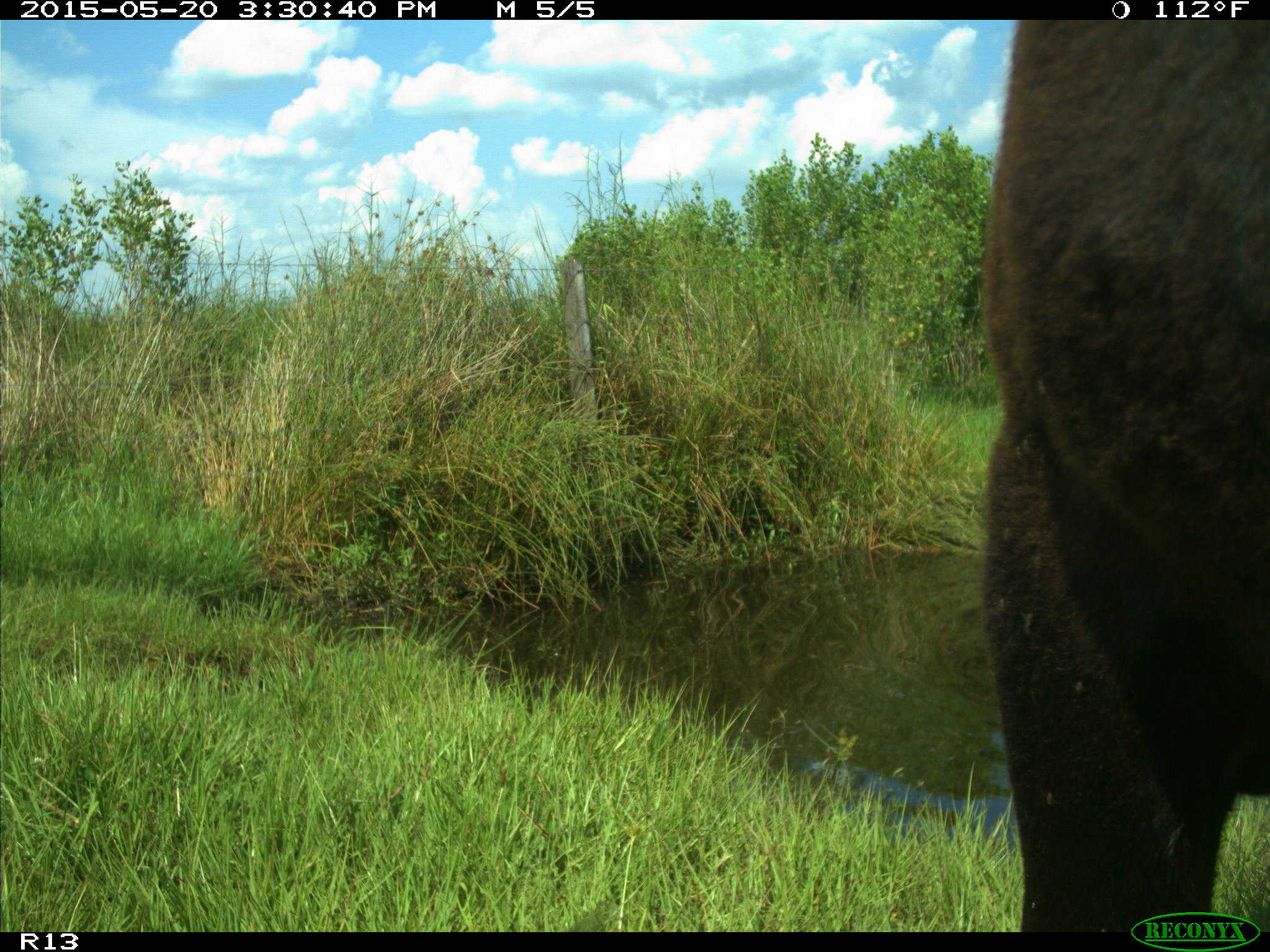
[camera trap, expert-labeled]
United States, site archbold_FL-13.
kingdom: Animalia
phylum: Chordata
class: Mammalia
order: Artiodactyla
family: Bovidae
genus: Bos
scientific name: Bos taurus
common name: domestic cow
Bos taurus (domestic cow).